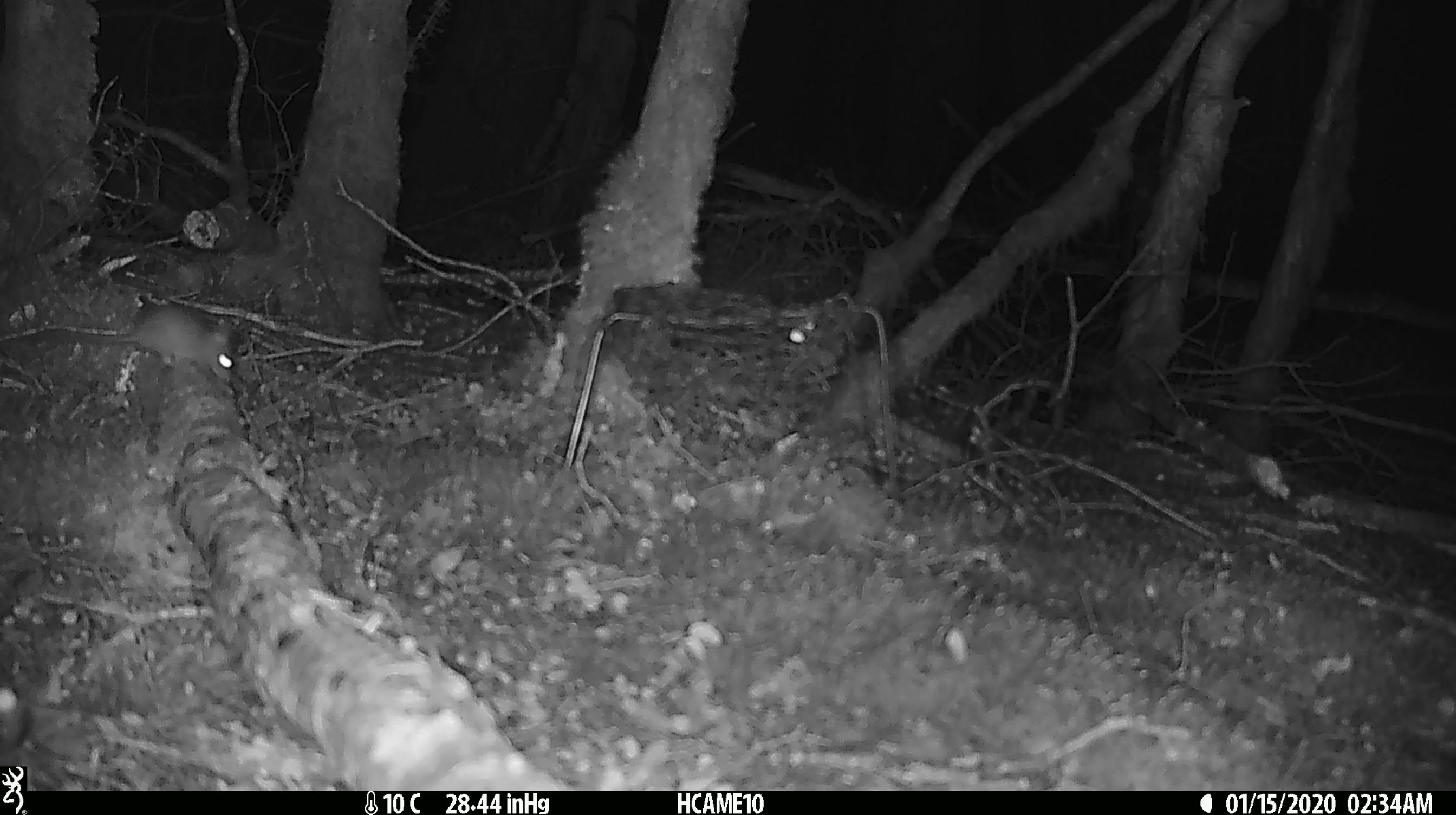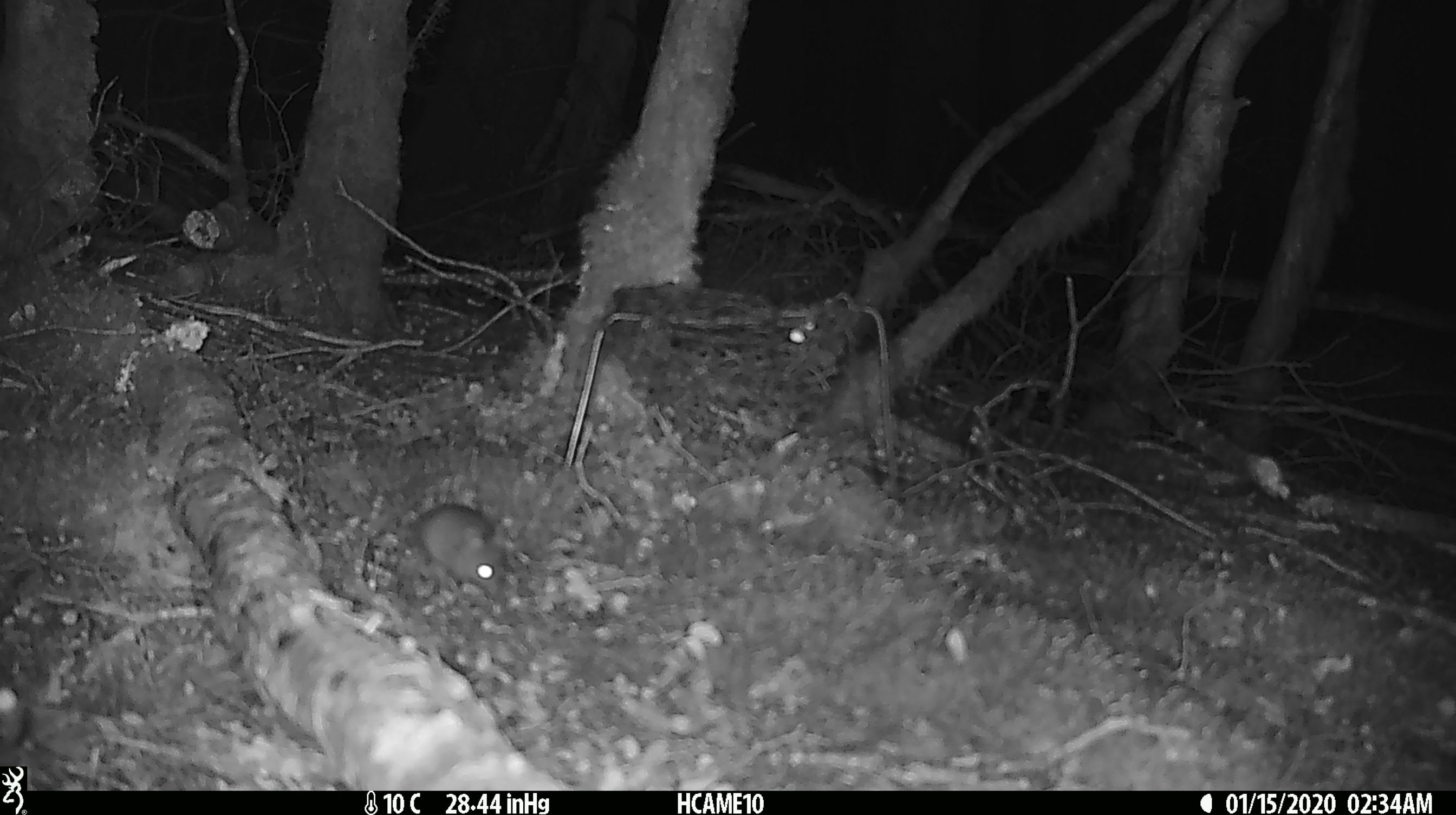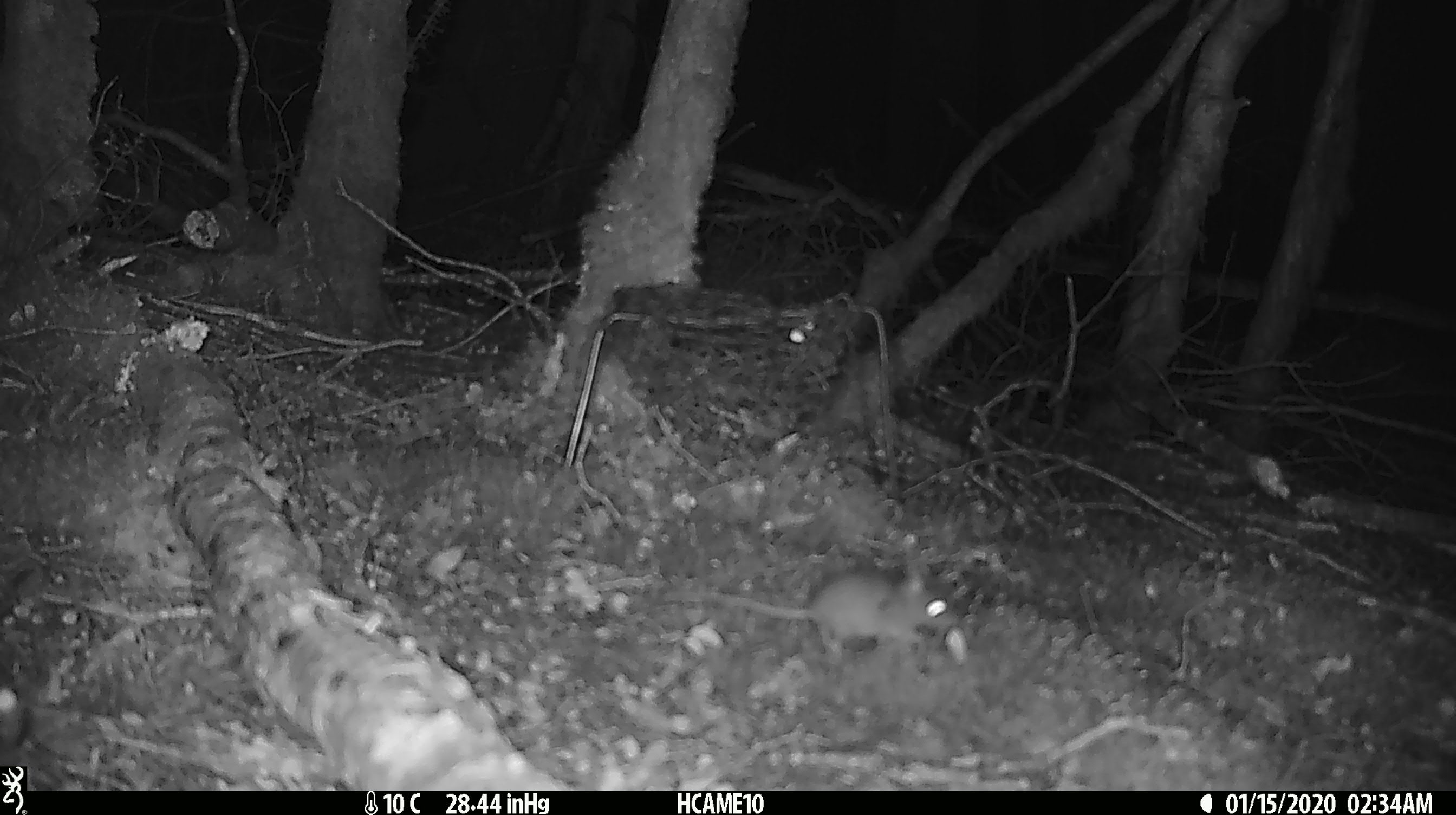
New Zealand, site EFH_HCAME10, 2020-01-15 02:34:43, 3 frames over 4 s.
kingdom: Animalia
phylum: Chordata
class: Mammalia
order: Rodentia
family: Muridae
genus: Mus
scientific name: Mus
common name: mouse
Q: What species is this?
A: Mouse (Mus).